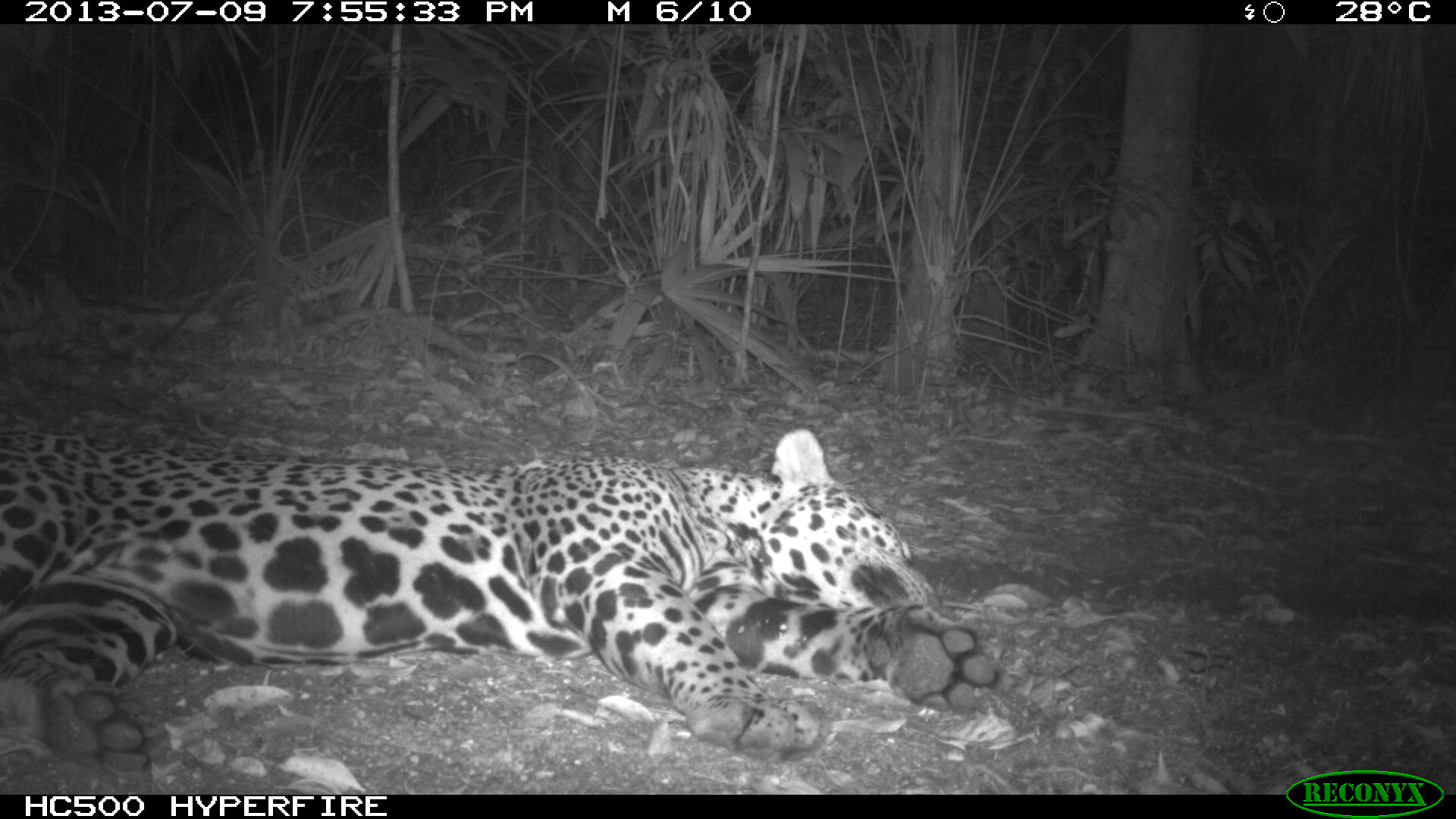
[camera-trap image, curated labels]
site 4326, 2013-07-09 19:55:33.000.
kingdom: Animalia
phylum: Chordata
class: Mammalia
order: Carnivora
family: Felidae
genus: Panthera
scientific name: Panthera onca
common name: jaguar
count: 1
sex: male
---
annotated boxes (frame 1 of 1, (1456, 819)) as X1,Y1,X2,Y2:
panthera onca: 0,423,998,791